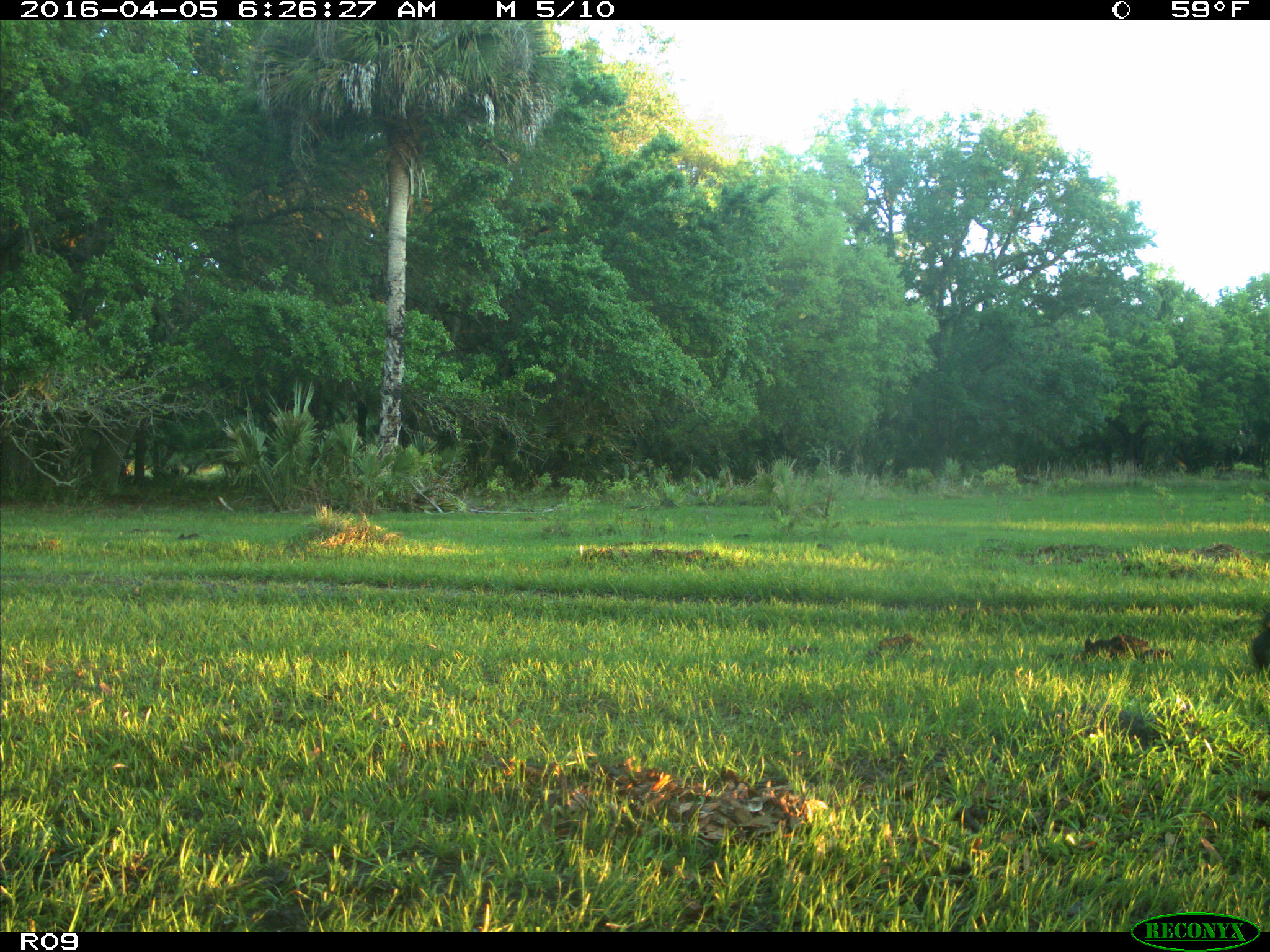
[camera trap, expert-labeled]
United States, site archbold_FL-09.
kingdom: Animalia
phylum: Chordata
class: Mammalia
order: Artiodactyla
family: Bovidae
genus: Bos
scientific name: Bos taurus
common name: domestic cow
Bos taurus (domestic cow).